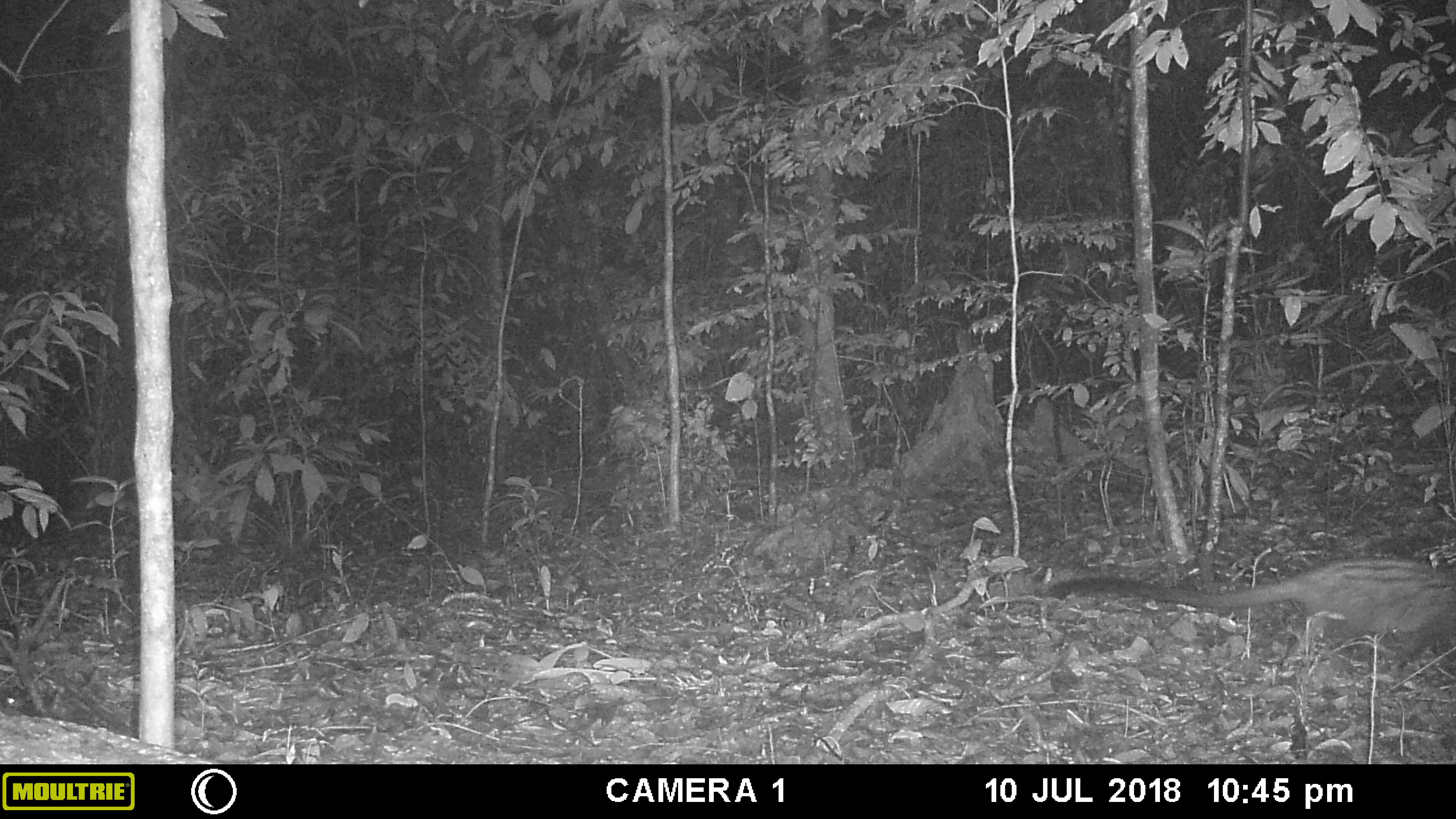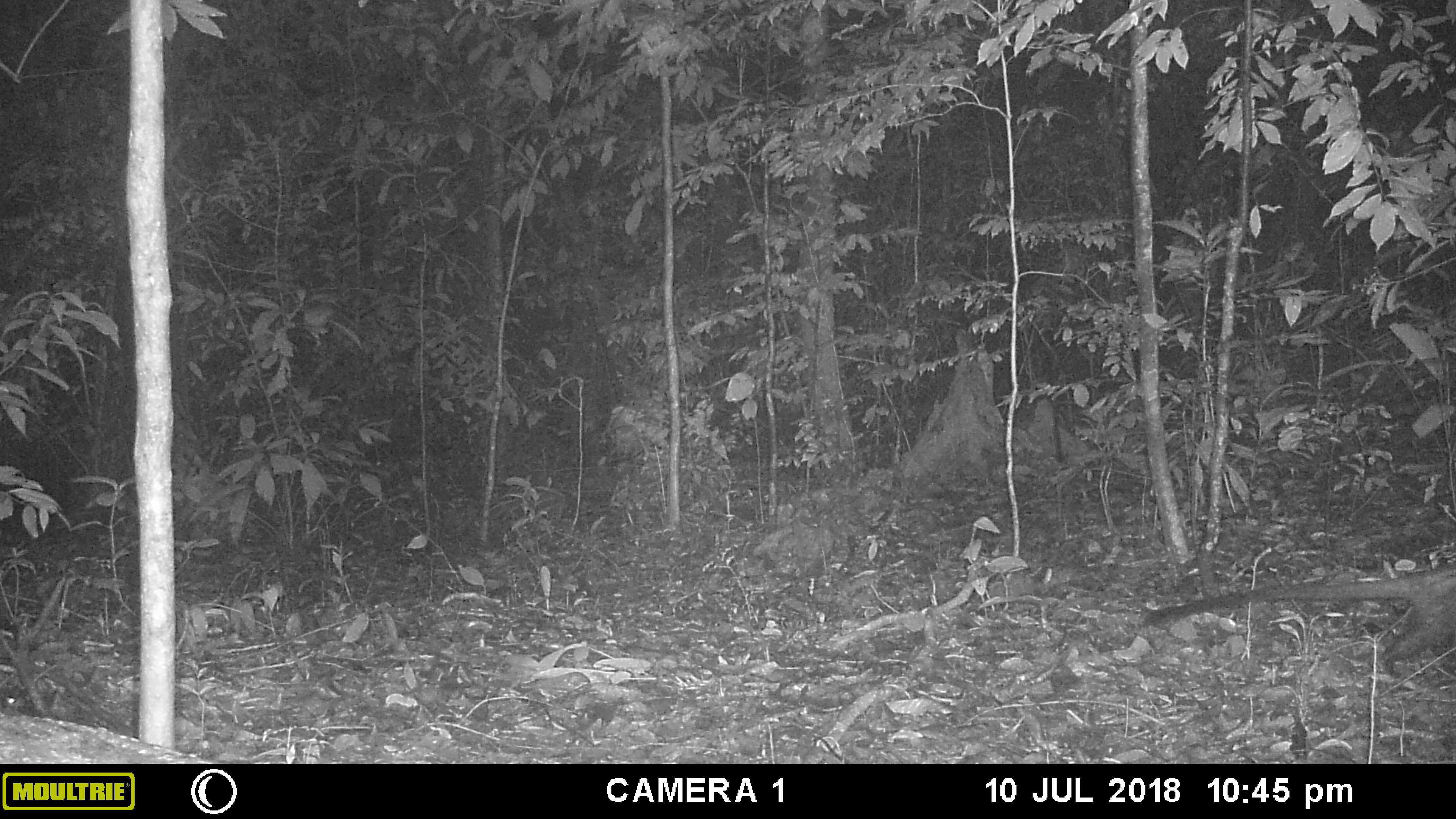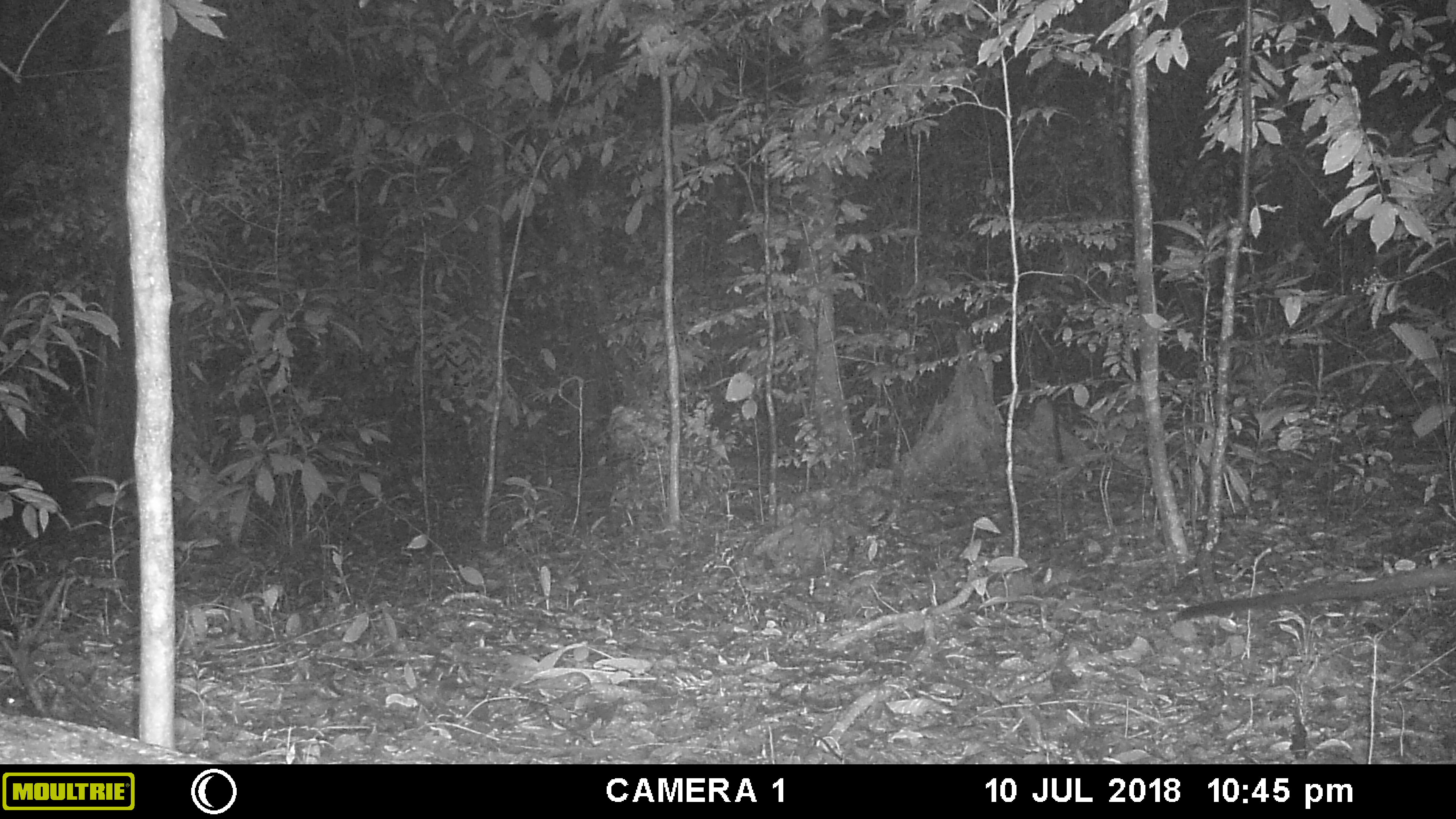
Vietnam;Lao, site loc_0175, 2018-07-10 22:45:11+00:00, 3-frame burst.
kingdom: Animalia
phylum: Chordata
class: Mammalia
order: Carnivora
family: Viverridae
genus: Paradoxurus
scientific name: Paradoxurus hermaphroditus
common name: common palm civet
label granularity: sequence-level